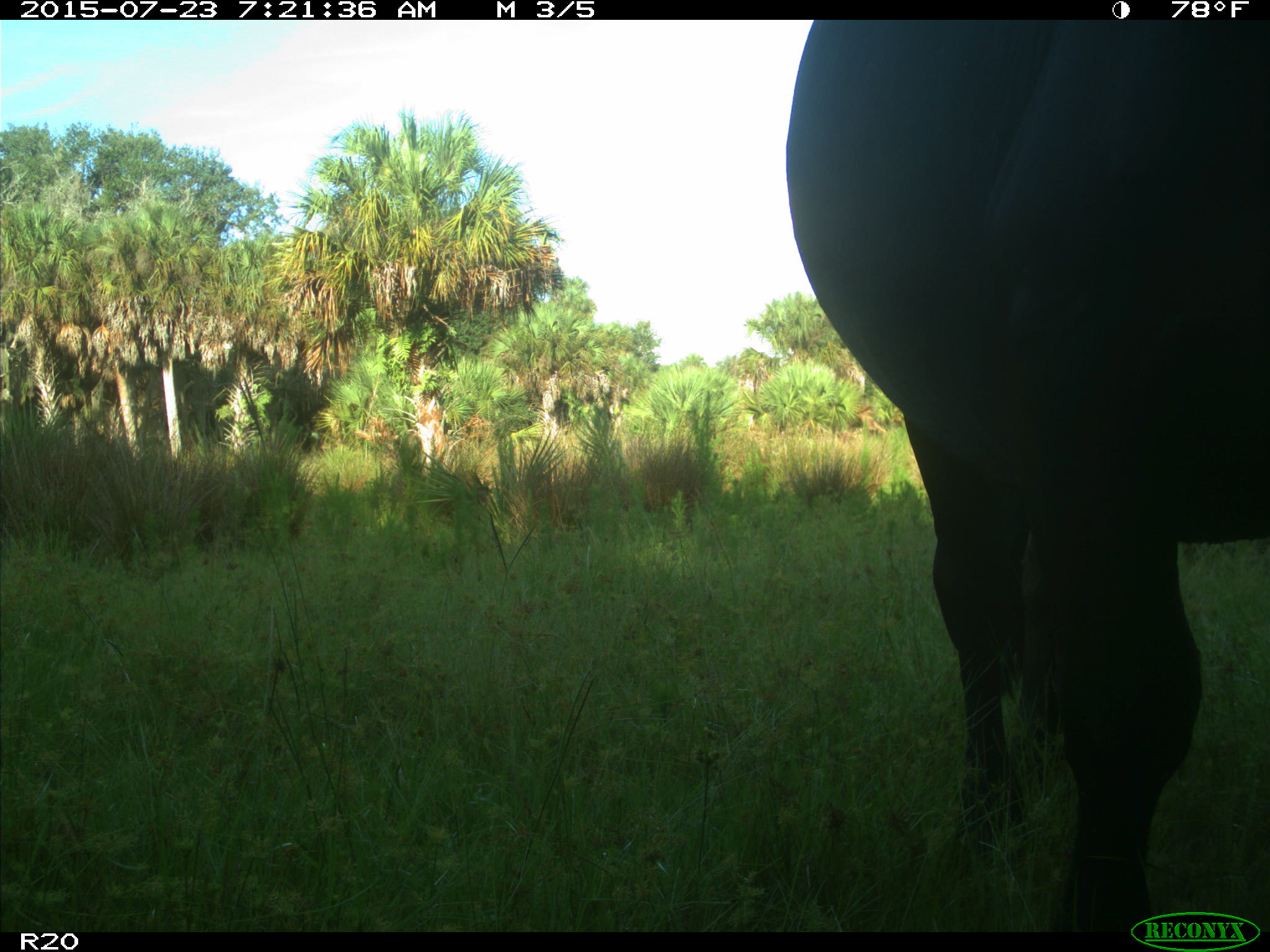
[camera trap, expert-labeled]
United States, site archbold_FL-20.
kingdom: Animalia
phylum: Chordata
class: Mammalia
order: Artiodactyla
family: Bovidae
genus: Bos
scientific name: Bos taurus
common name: domestic cow